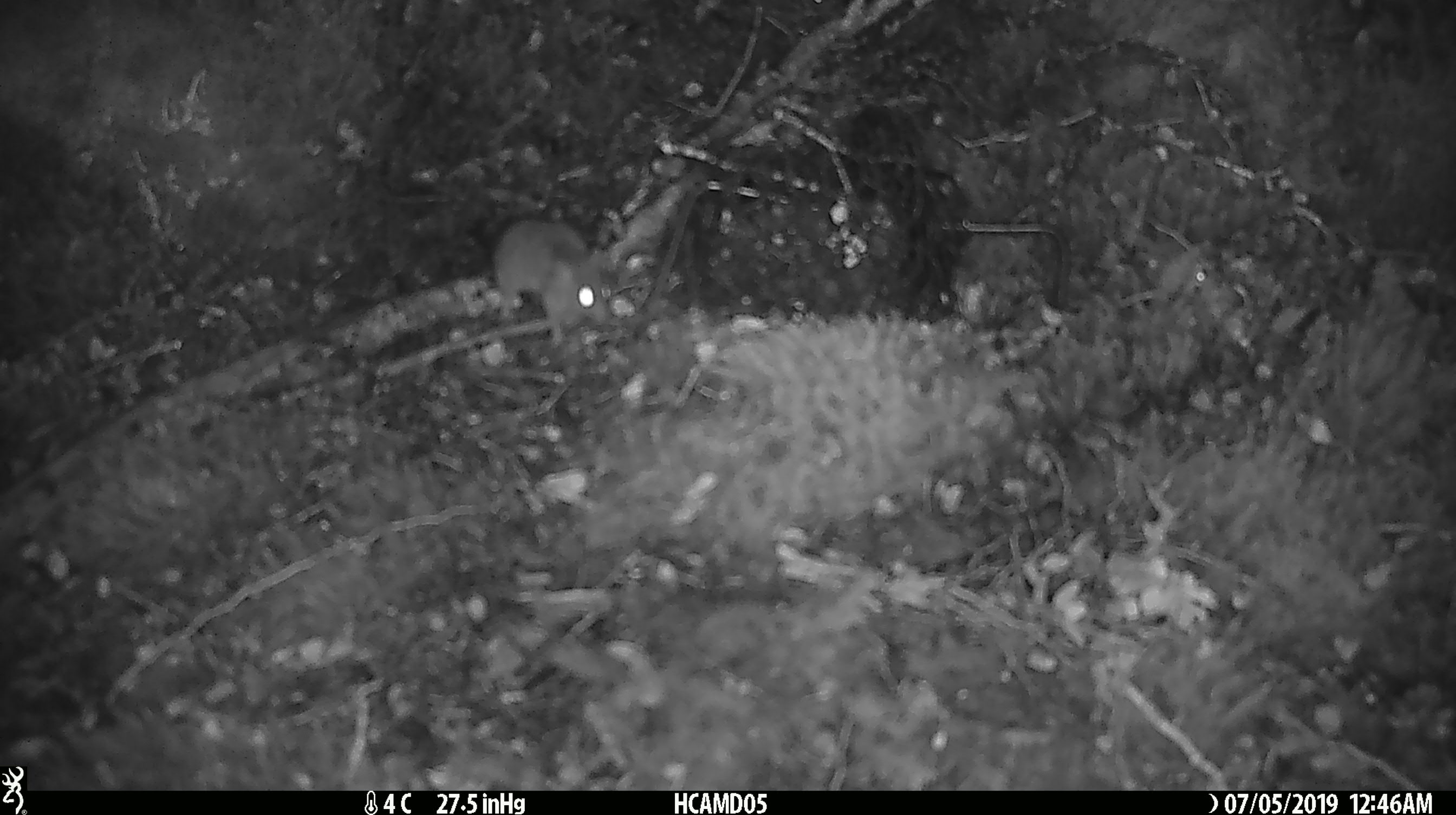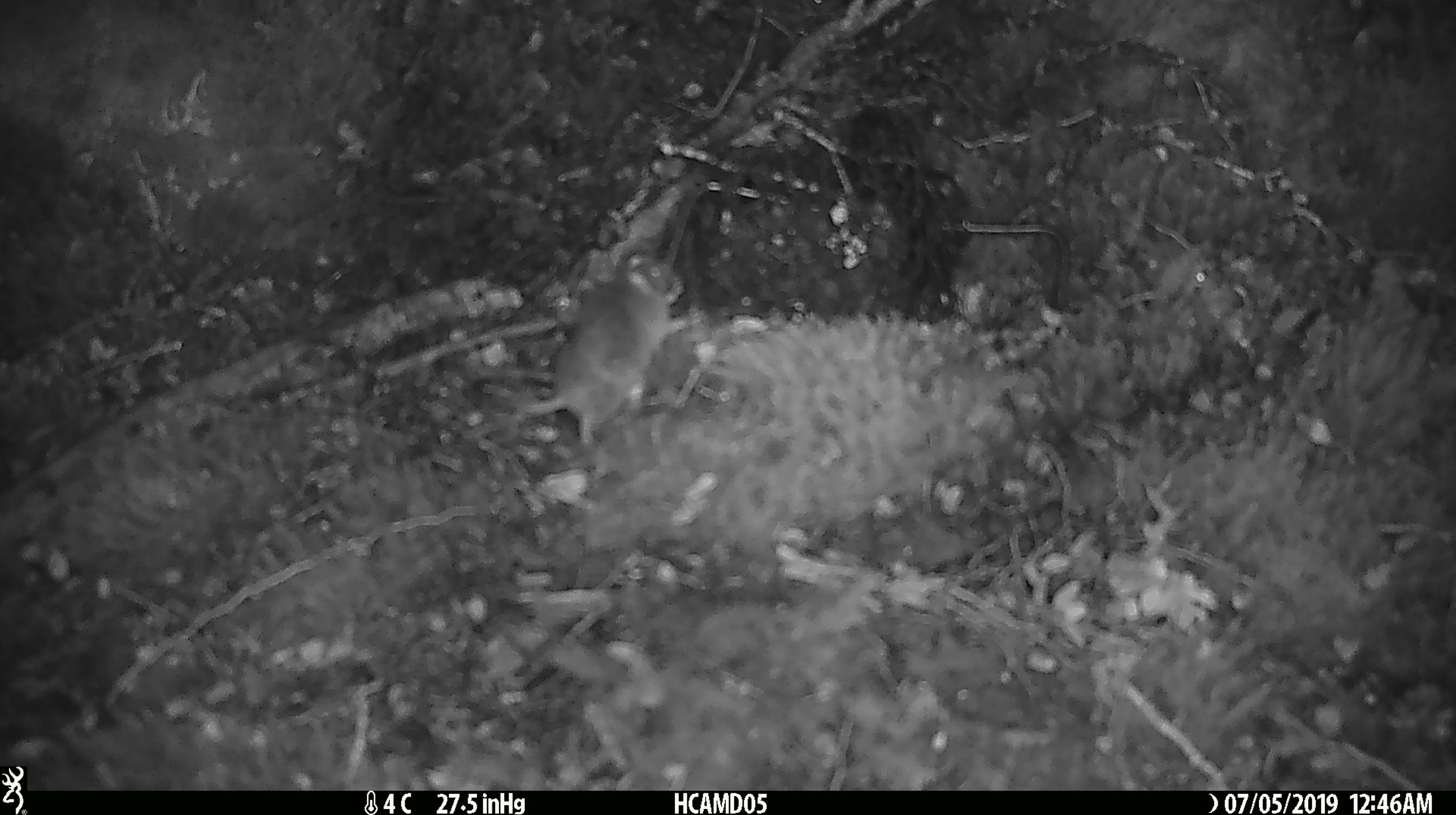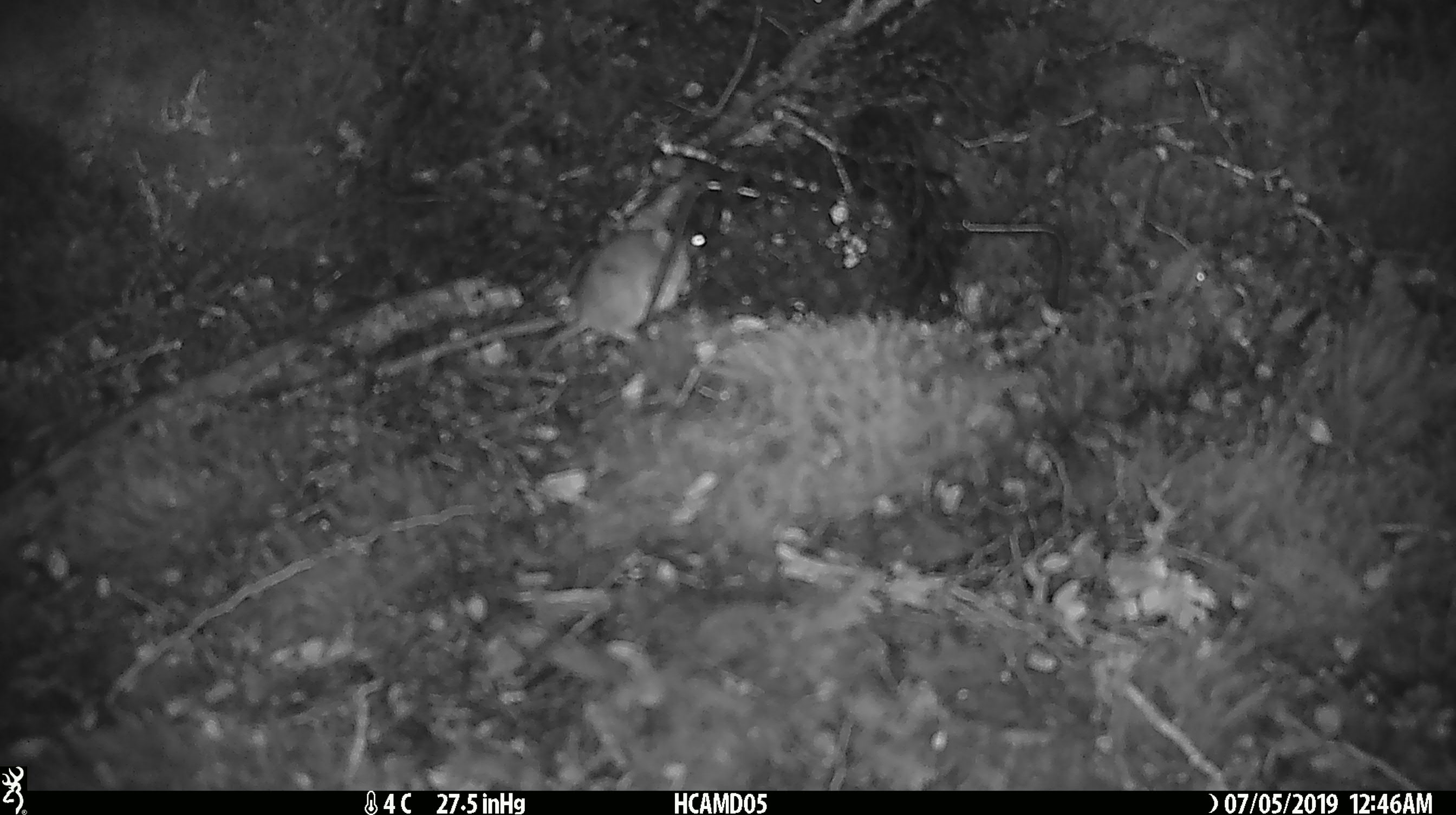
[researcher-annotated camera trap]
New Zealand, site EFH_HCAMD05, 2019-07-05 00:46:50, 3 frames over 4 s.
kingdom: Animalia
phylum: Chordata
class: Mammalia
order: Rodentia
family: Muridae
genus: Mus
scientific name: Mus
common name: mouse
Mouse (Mus).